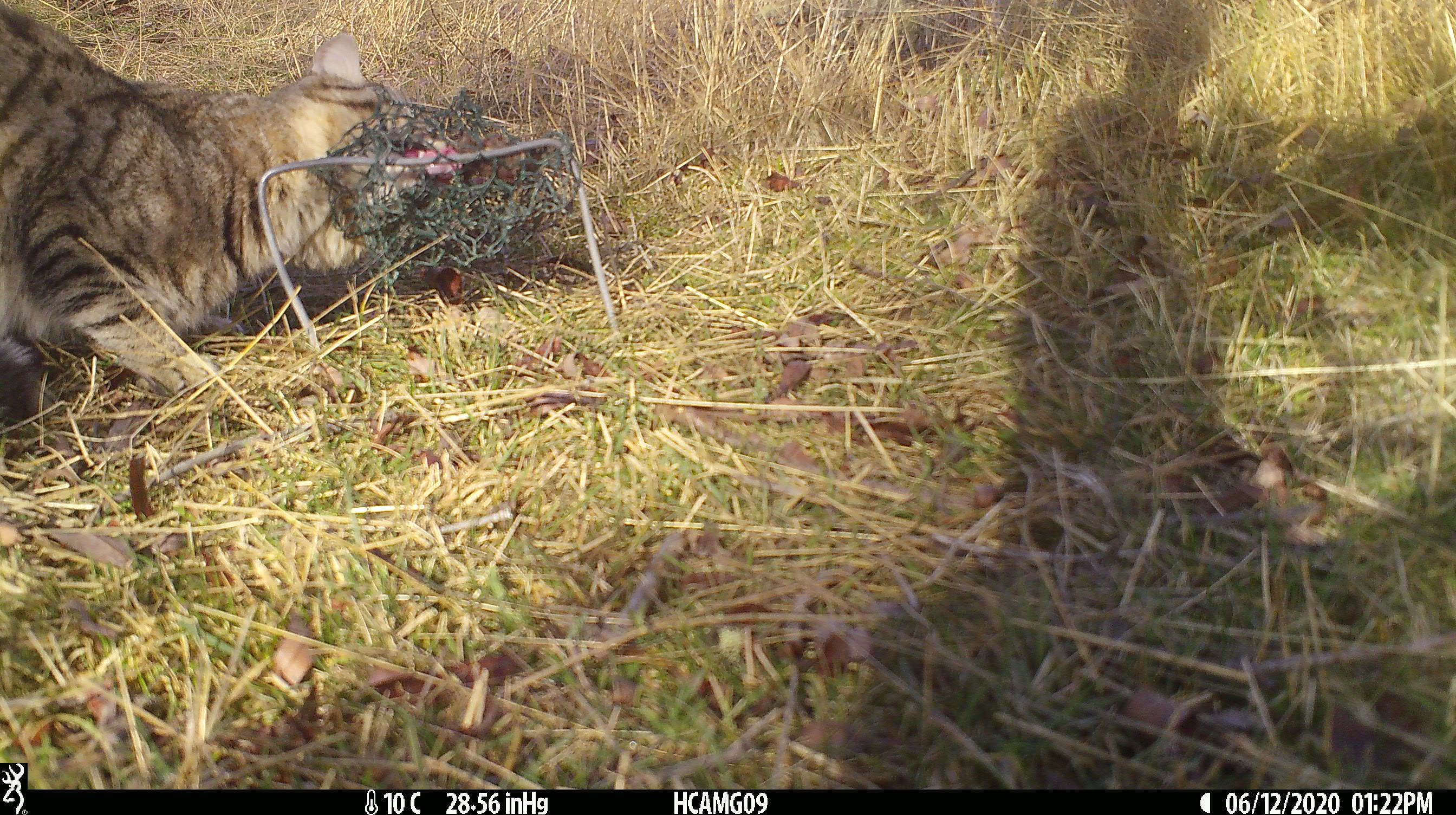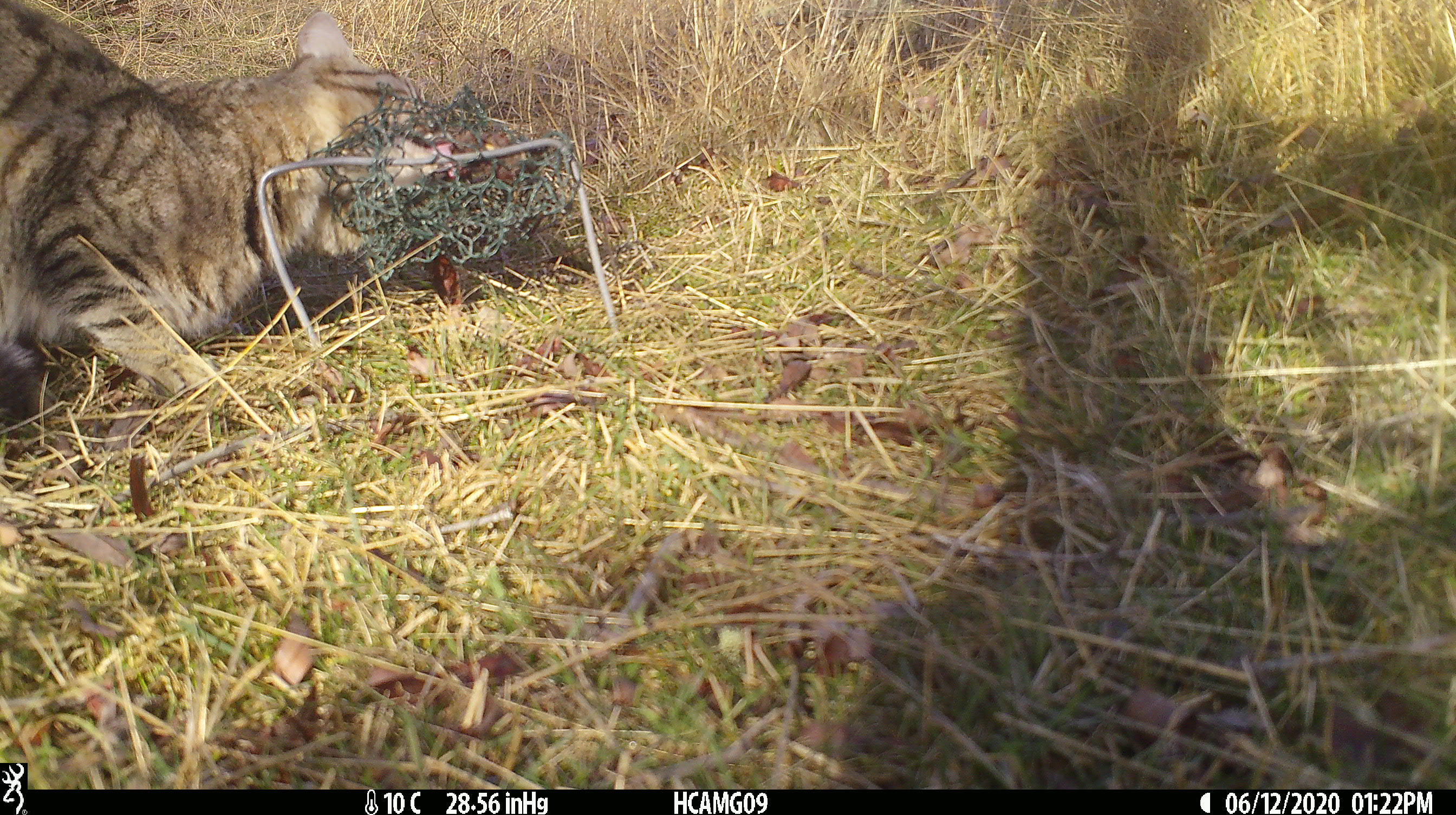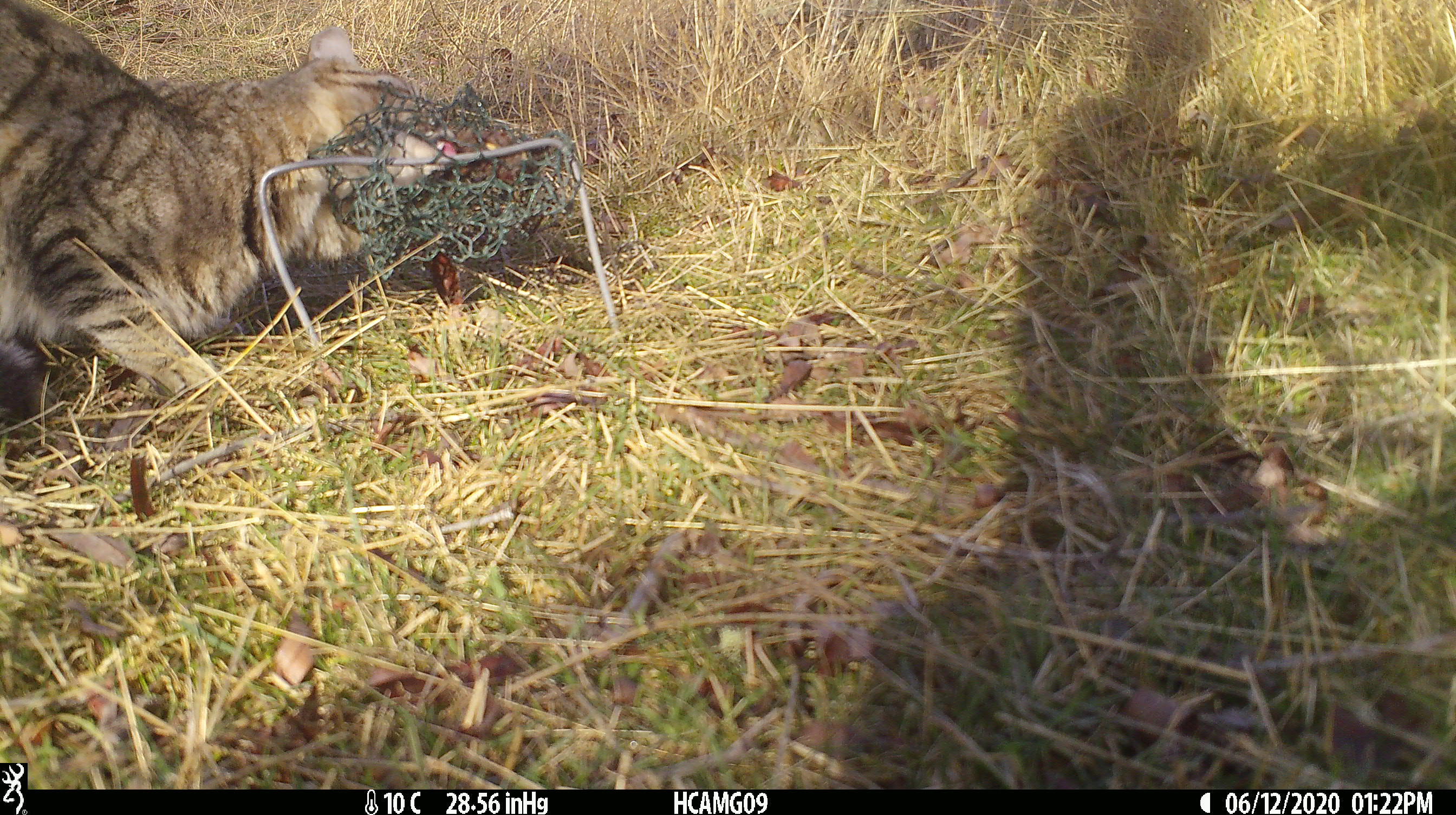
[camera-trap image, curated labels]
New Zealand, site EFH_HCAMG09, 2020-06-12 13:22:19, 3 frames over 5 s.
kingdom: Animalia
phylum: Chordata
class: Mammalia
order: Carnivora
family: Felidae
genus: Felis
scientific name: Felis catus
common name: domestic cat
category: cat